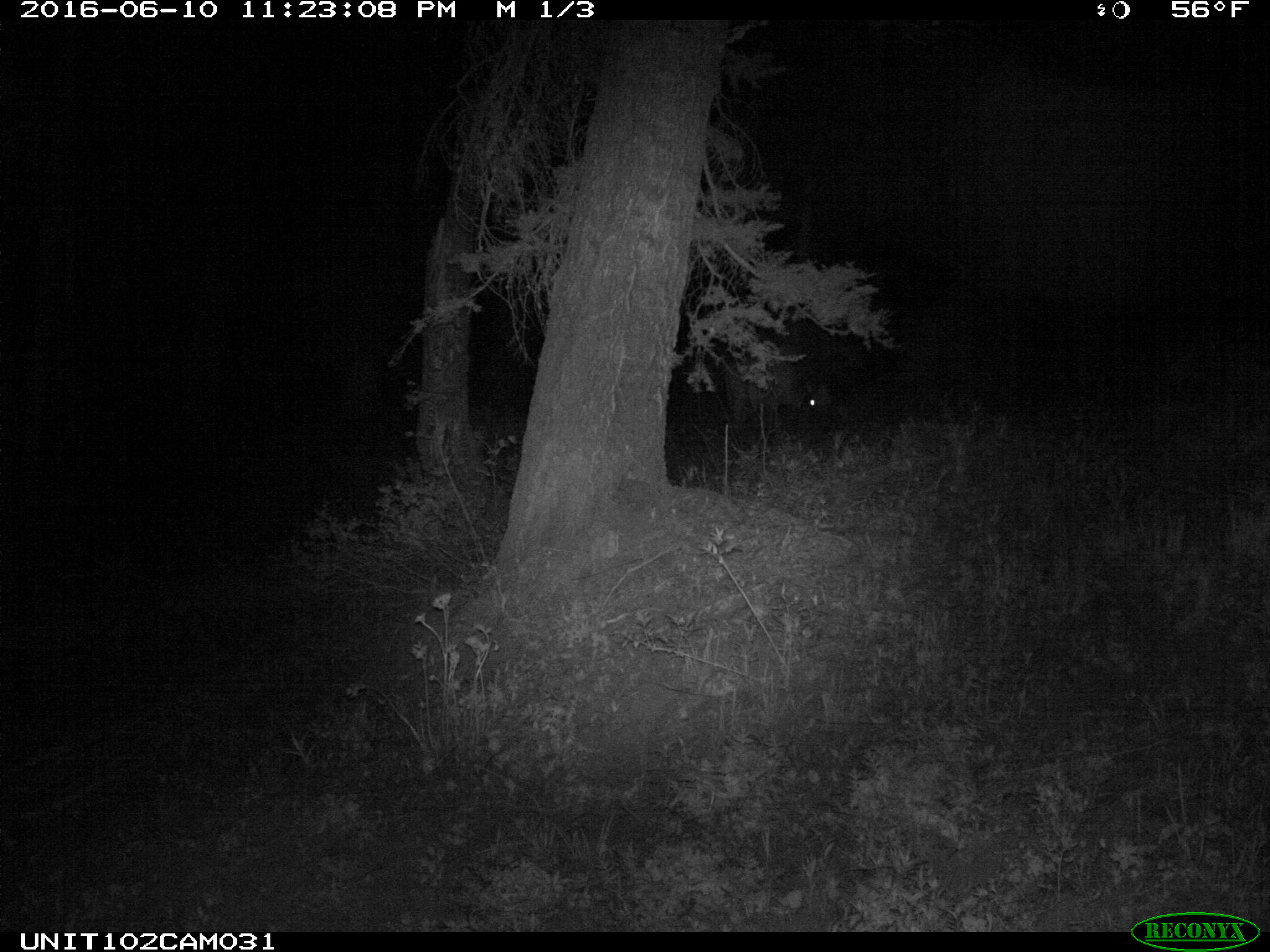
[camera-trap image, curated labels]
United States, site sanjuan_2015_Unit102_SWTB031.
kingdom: Animalia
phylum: Chordata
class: Mammalia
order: Artiodactyla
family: Cervidae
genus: Cervus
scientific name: Cervus elaphus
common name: red deer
Cervus elaphus (red deer).